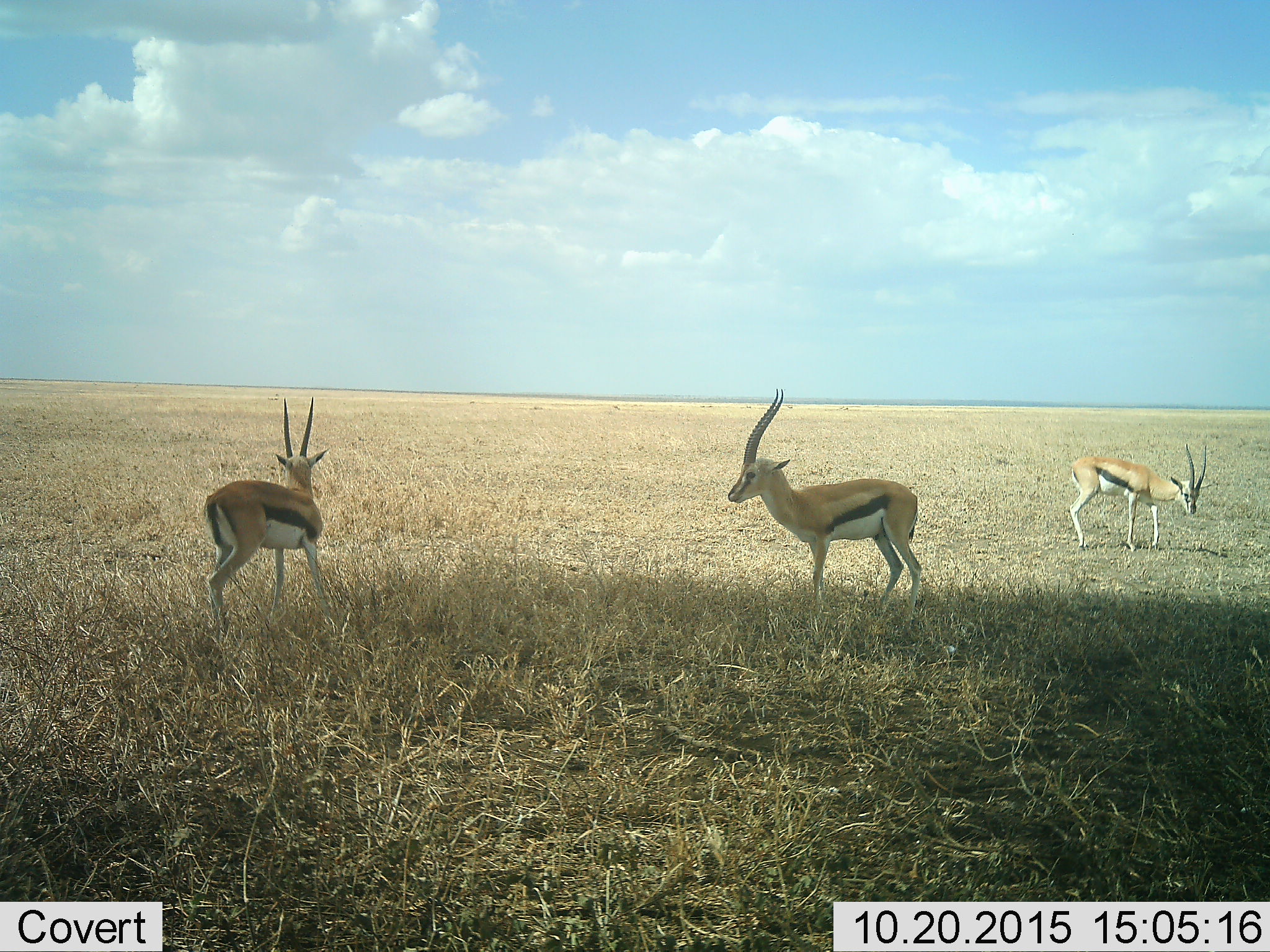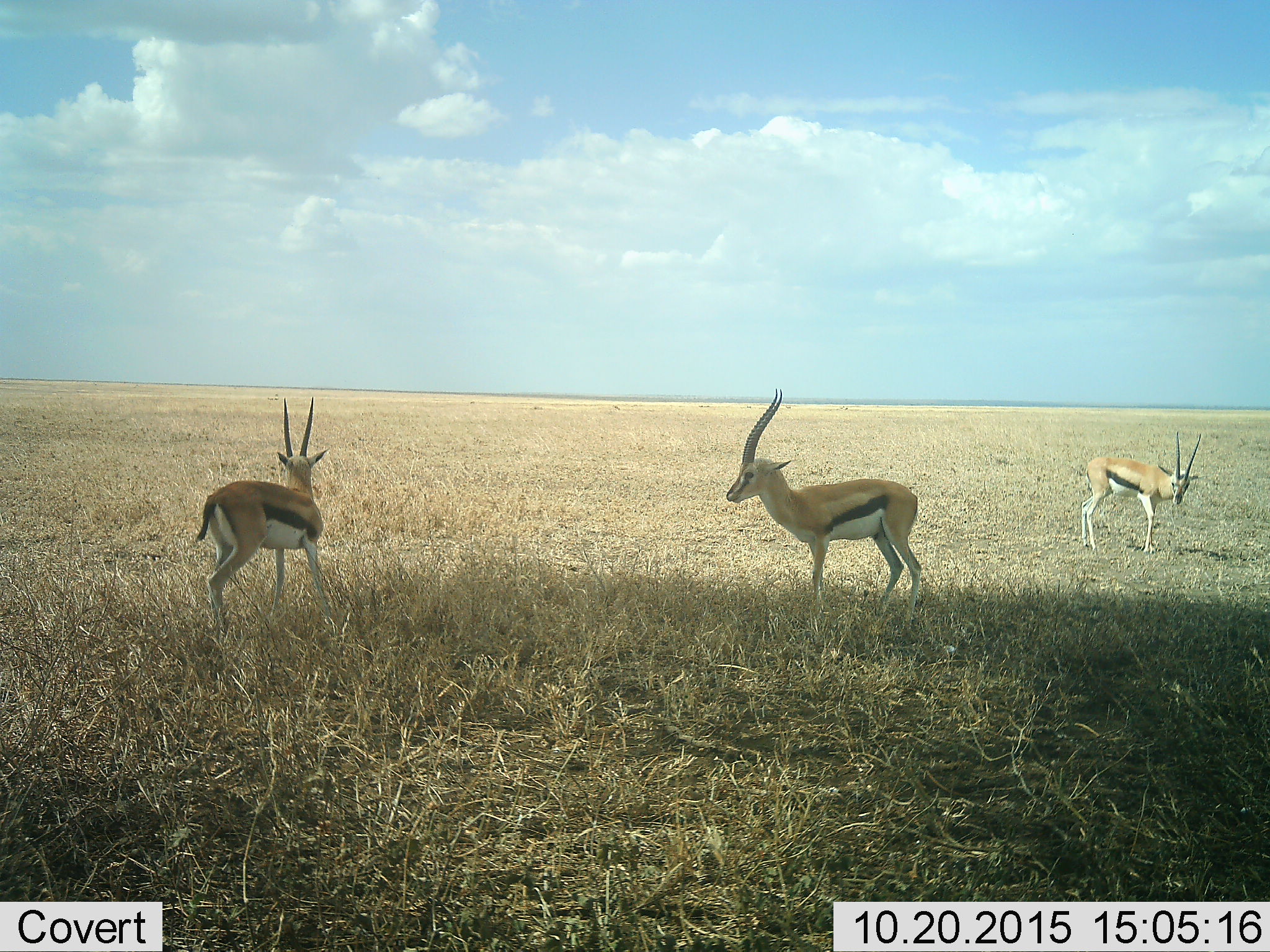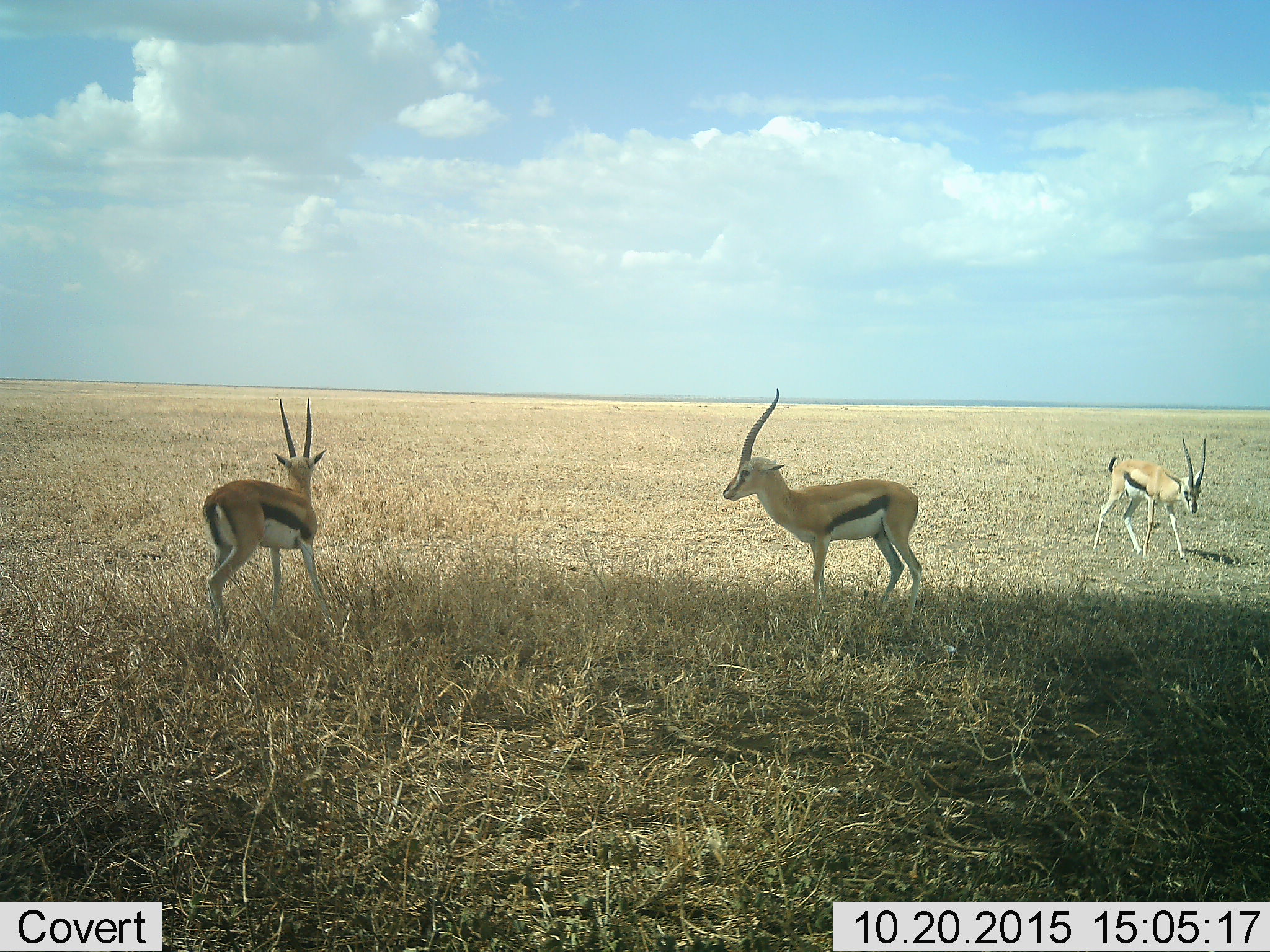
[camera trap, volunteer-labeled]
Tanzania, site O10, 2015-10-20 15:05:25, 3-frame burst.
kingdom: Animalia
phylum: Chordata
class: Mammalia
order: Artiodactyla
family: Bovidae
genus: Eudorcas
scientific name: Eudorcas thomsonii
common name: thomson's gazelle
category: gazellethomsons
Gazellethomsons (thomson's gazelle) (Eudorcas thomsonii), count 3. Behavior (volunteer vote fractions): standing 90%, resting 0%, moving 60%, interacting 0%. Young present (vote fraction): 0%. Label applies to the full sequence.